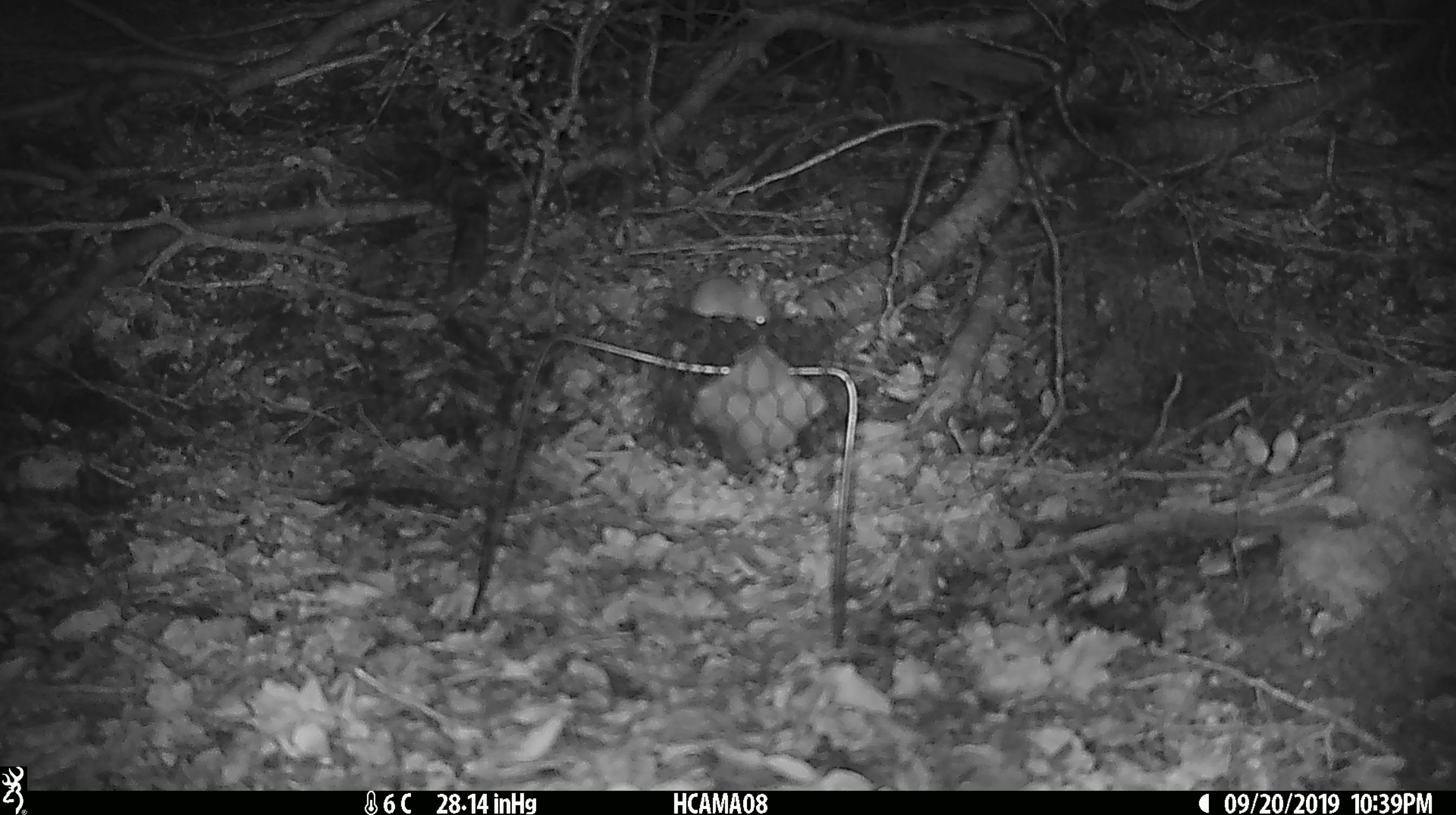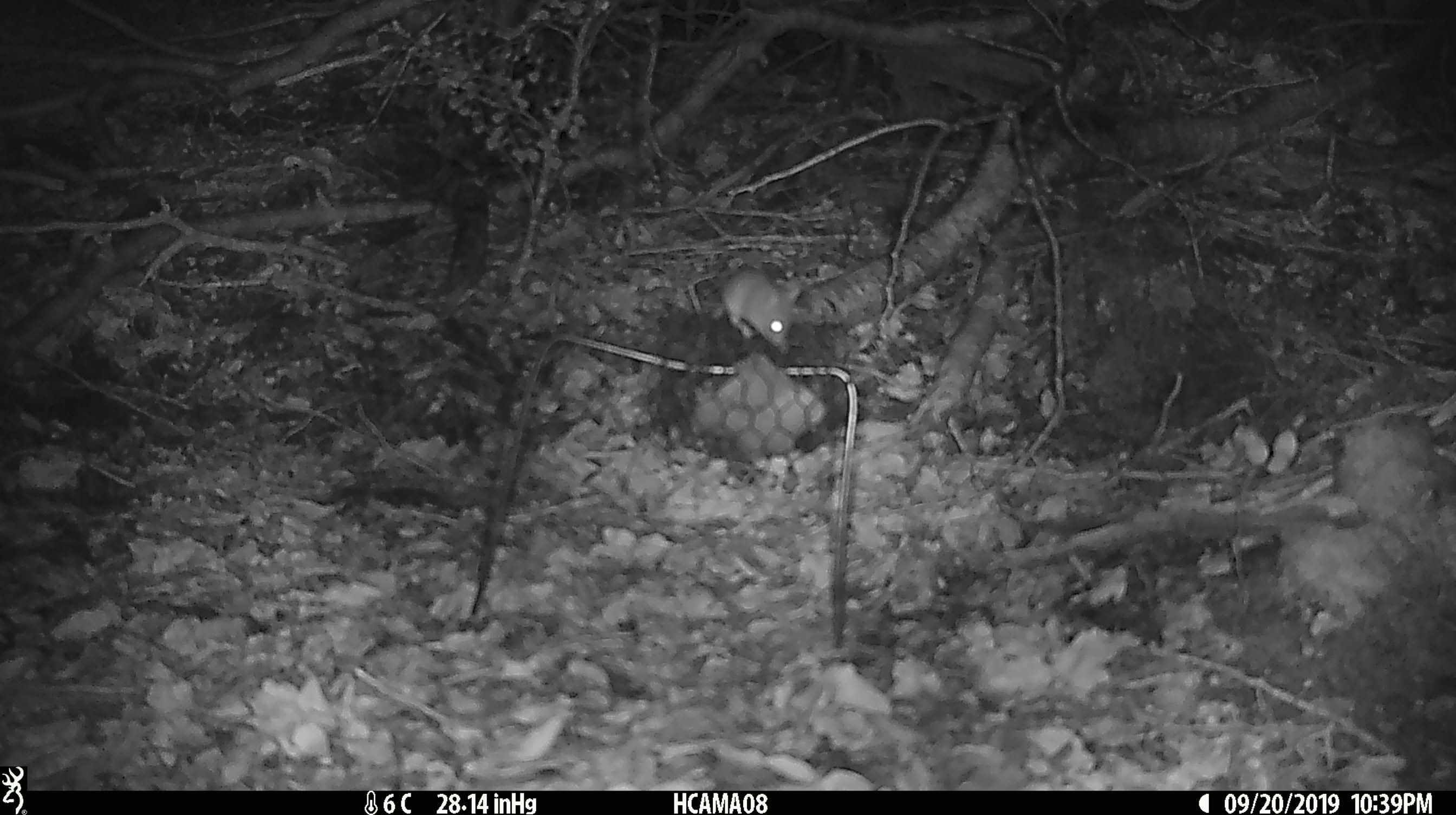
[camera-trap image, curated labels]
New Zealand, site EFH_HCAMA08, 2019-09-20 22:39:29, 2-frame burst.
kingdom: Animalia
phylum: Chordata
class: Mammalia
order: Rodentia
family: Muridae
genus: Mus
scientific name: Mus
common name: mouse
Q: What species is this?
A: Mouse (Mus).